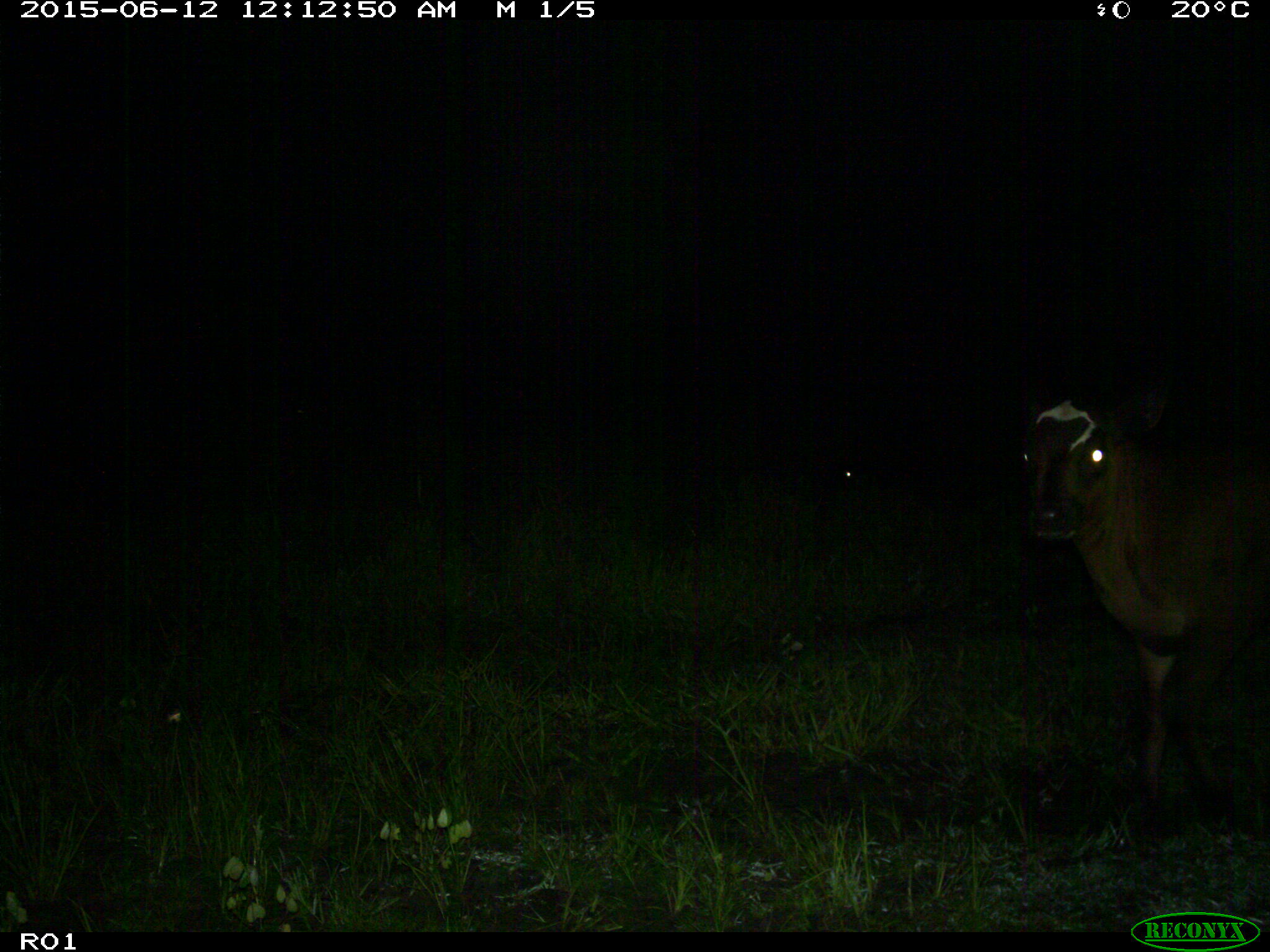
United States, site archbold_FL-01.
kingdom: Animalia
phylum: Chordata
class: Mammalia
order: Artiodactyla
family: Bovidae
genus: Bos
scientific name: Bos taurus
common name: domestic cow